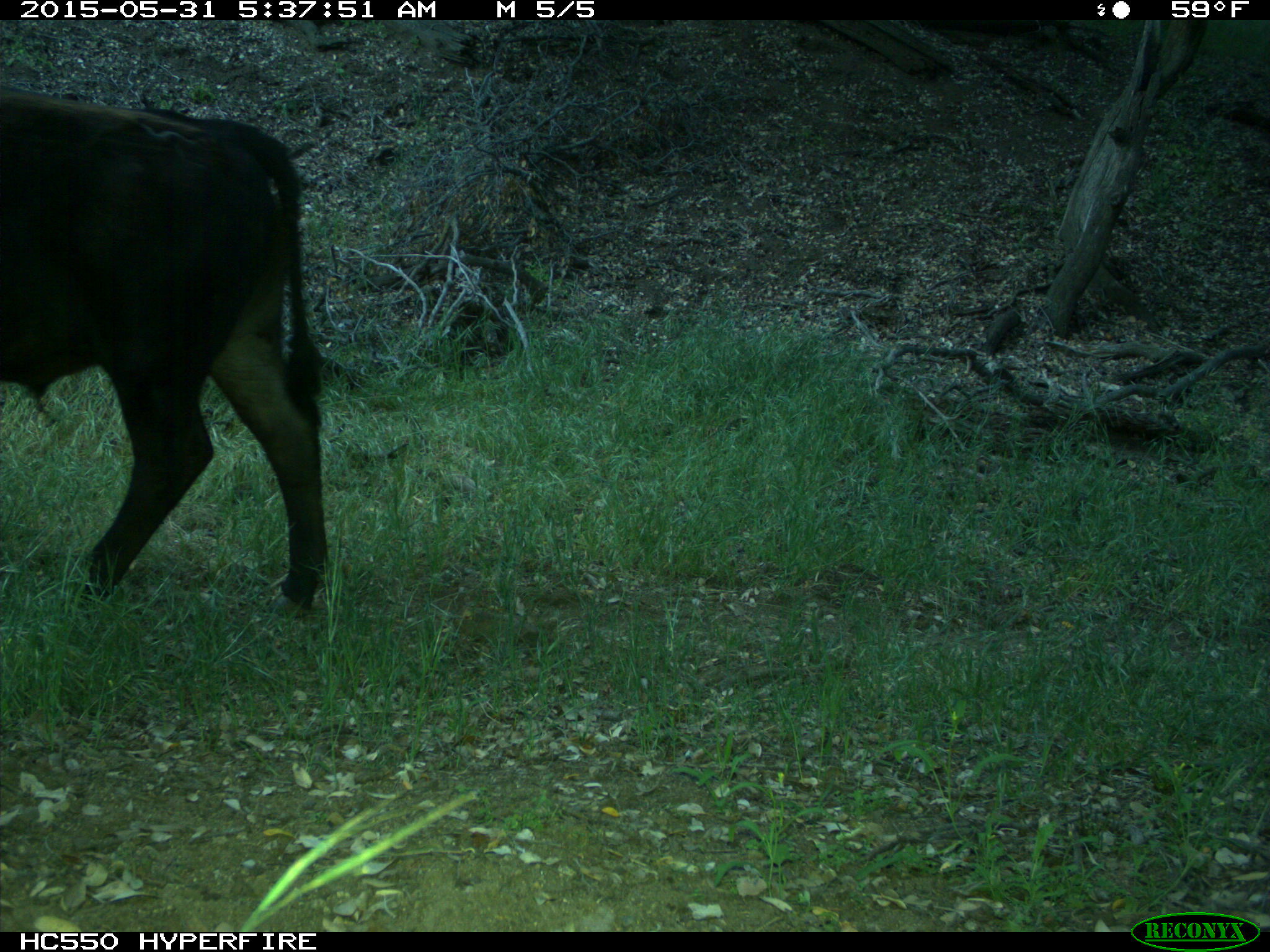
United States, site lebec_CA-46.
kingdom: Animalia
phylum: Chordata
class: Mammalia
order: Artiodactyla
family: Bovidae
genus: Bos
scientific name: Bos taurus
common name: domestic cow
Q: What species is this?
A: Bos taurus (domestic cow).